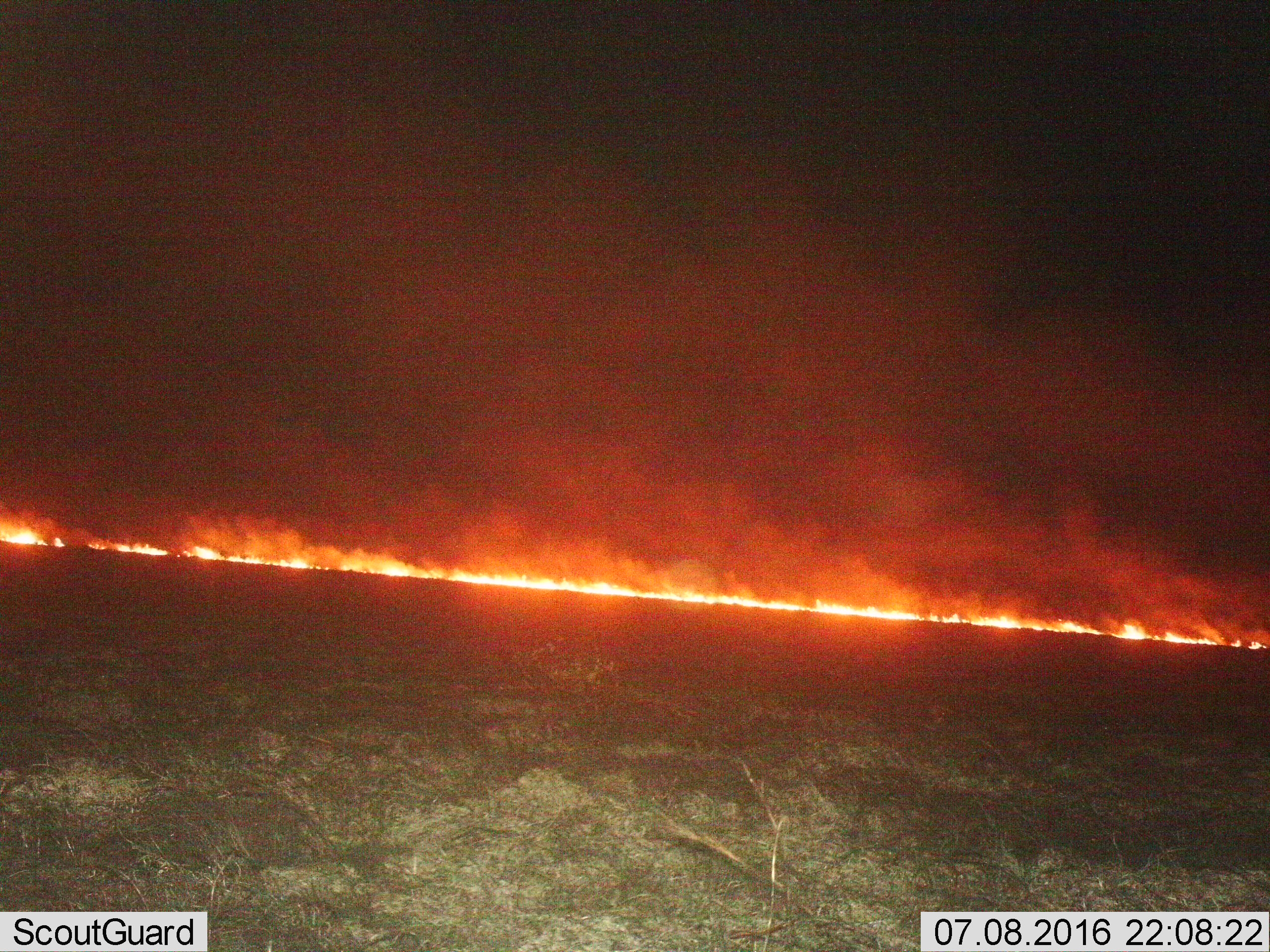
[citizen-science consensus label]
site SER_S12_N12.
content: unidentified animal